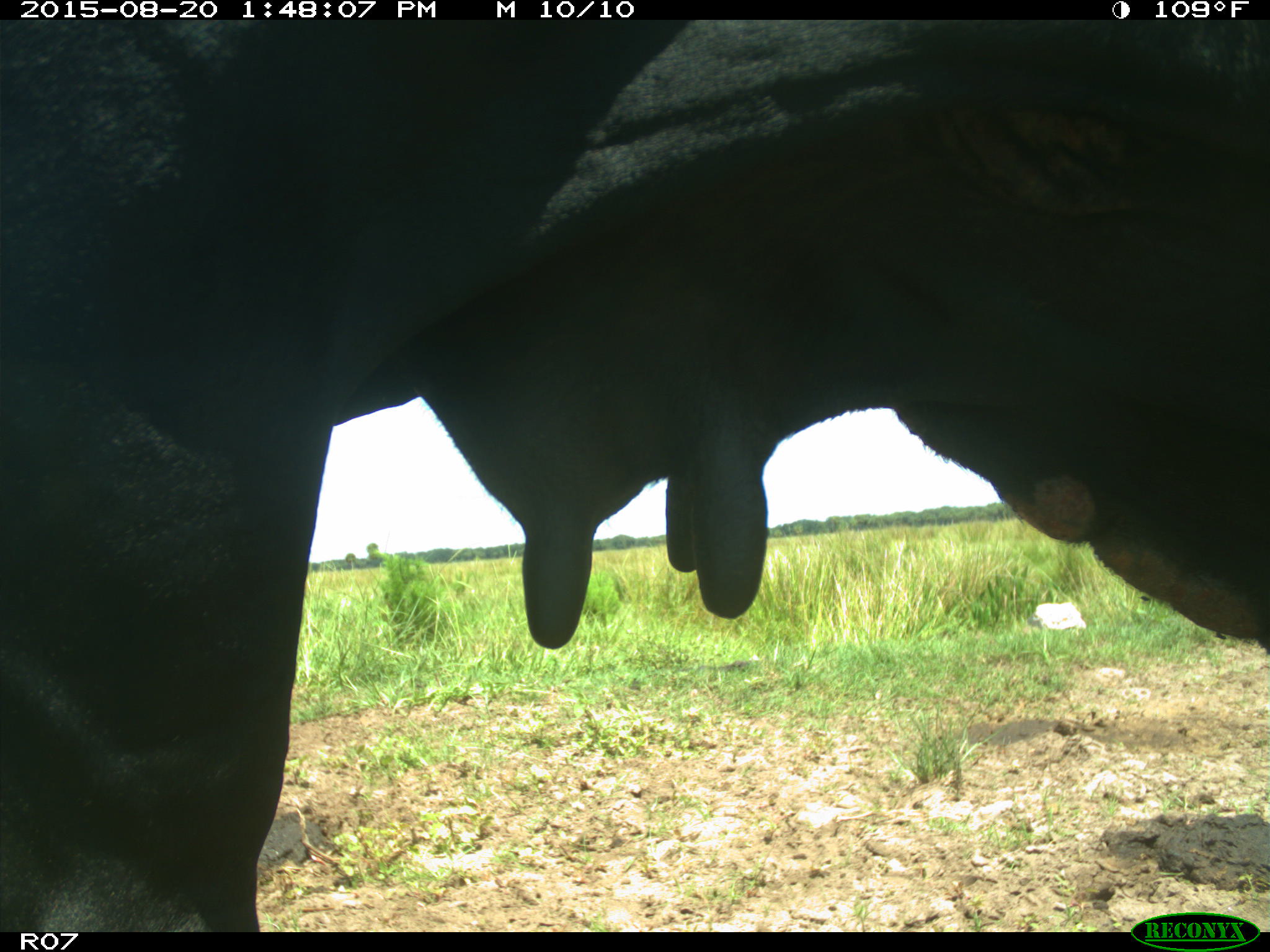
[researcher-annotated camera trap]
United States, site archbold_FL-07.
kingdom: Animalia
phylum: Chordata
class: Mammalia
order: Artiodactyla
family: Bovidae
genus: Bos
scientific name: Bos taurus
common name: domestic cow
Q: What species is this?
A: Bos taurus (domestic cow).